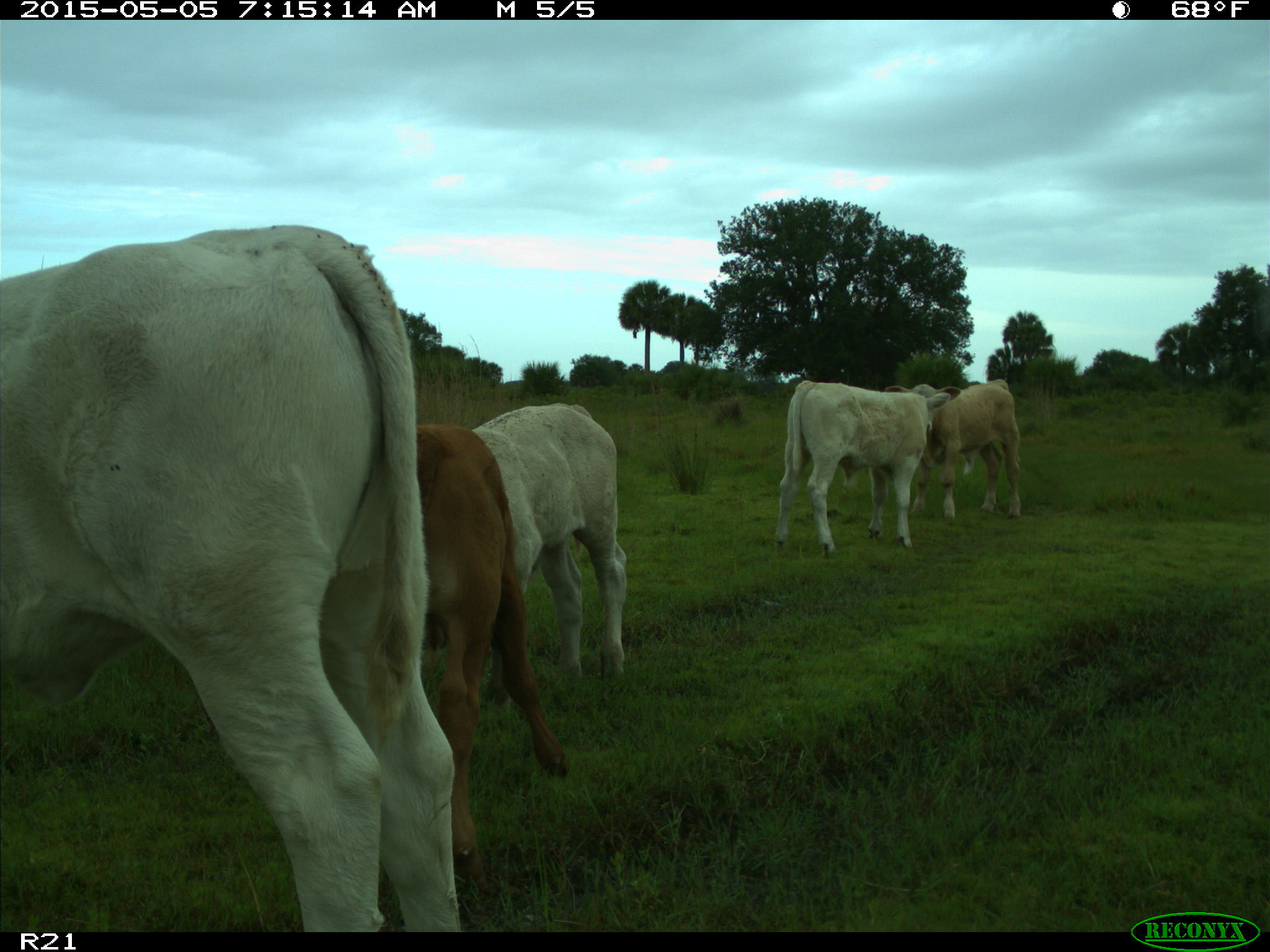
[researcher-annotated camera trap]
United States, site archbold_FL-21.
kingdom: Animalia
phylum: Chordata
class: Mammalia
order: Artiodactyla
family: Bovidae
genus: Bos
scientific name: Bos taurus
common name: domestic cow